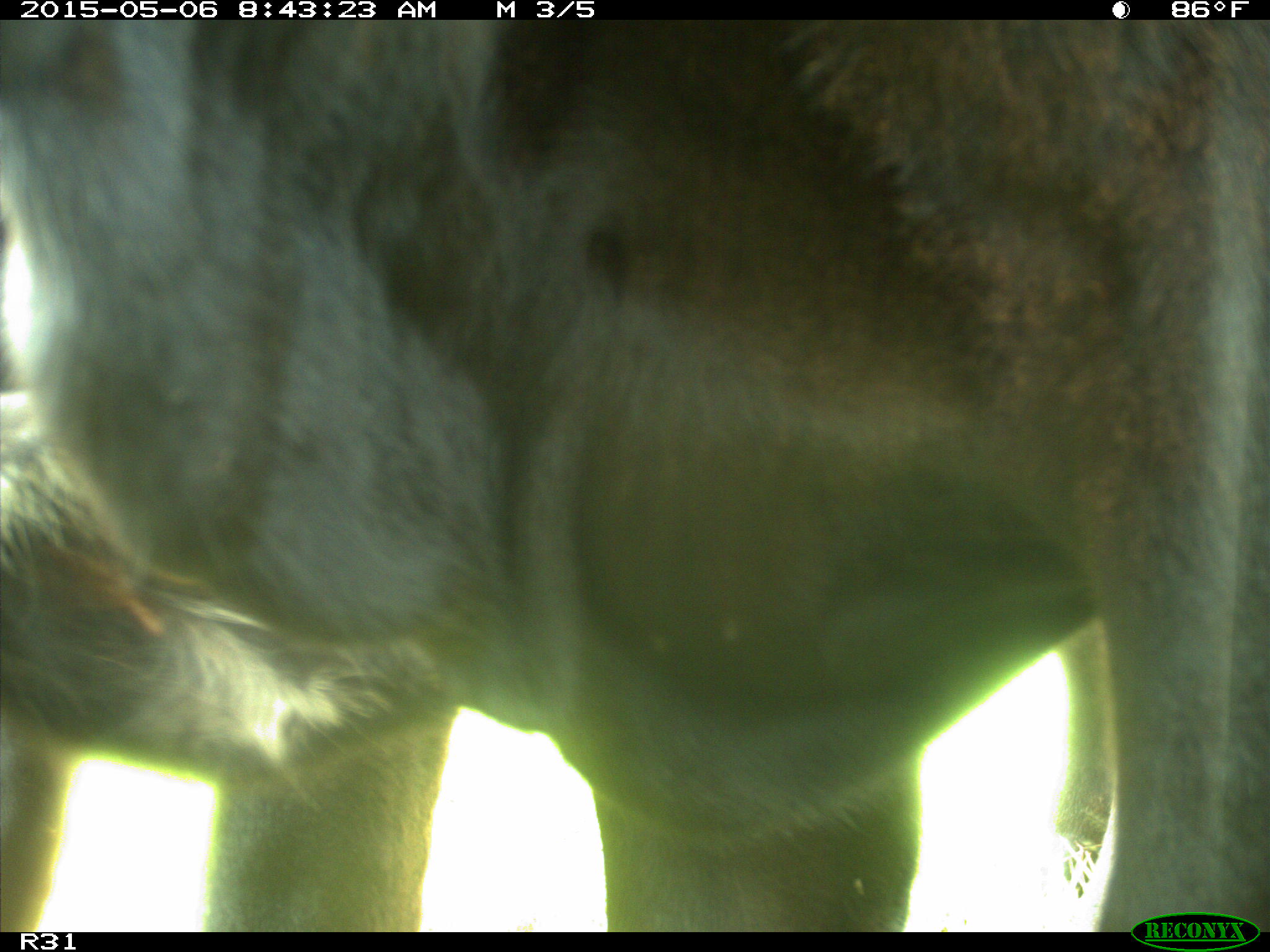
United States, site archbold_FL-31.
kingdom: Animalia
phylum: Chordata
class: Mammalia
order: Artiodactyla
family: Bovidae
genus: Bos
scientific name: Bos taurus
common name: domestic cow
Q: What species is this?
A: Bos taurus (domestic cow).